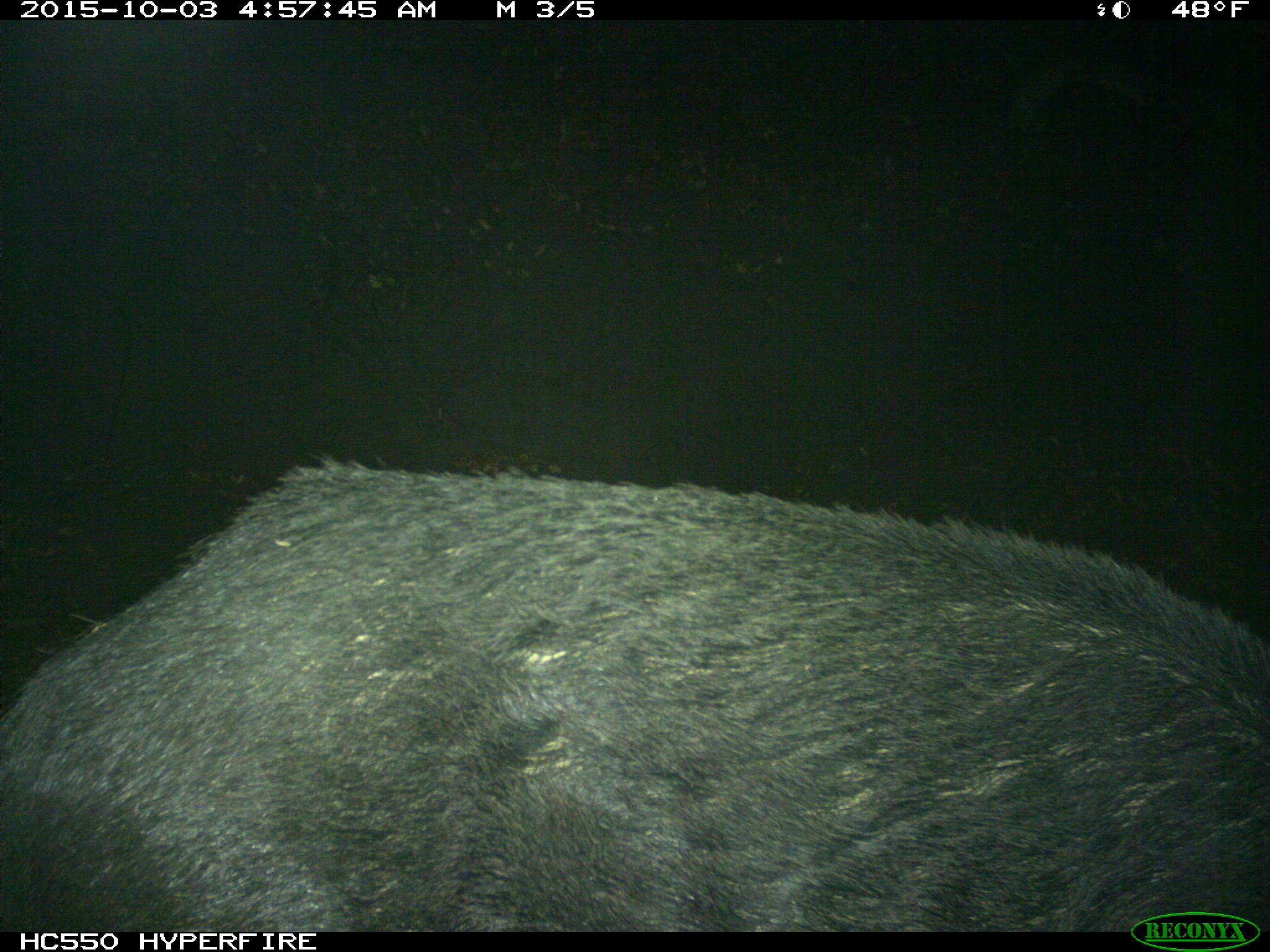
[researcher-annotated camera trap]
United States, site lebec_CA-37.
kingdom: Animalia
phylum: Chordata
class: Mammalia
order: Artiodactyla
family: Suidae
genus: Sus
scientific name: Sus scrofa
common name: wild boar